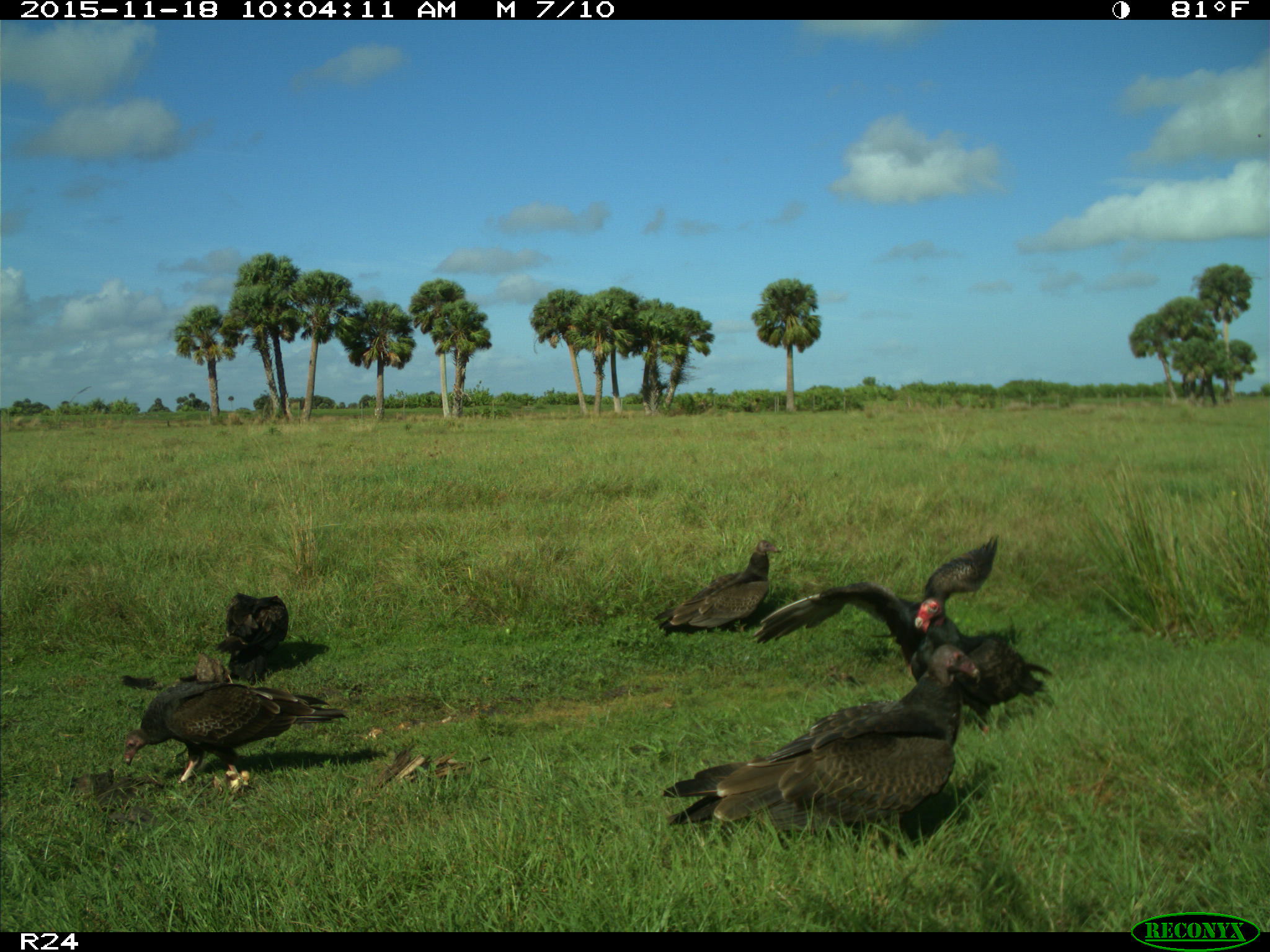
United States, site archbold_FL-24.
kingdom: Animalia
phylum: Chordata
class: Aves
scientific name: Aves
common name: birds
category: unidentified bird